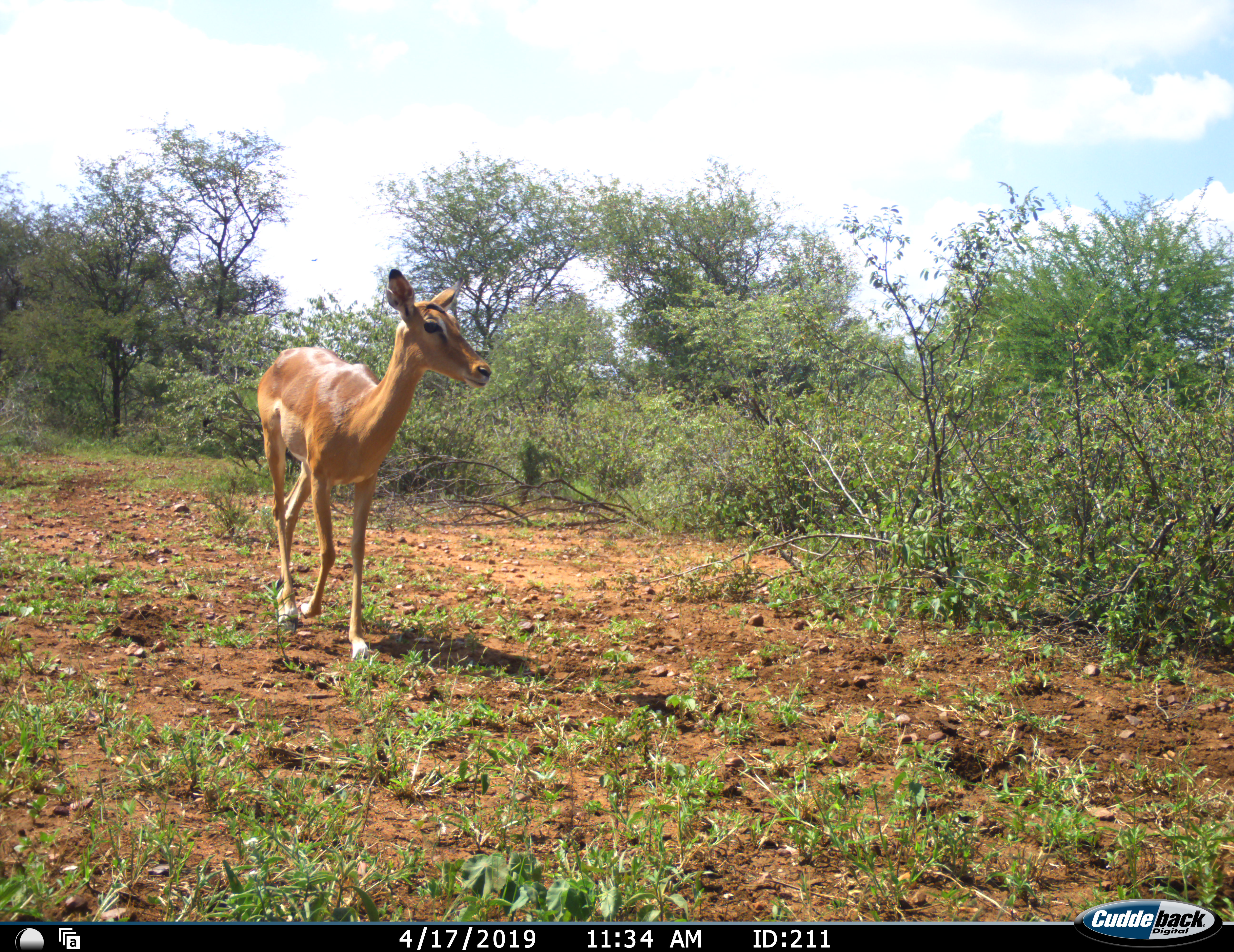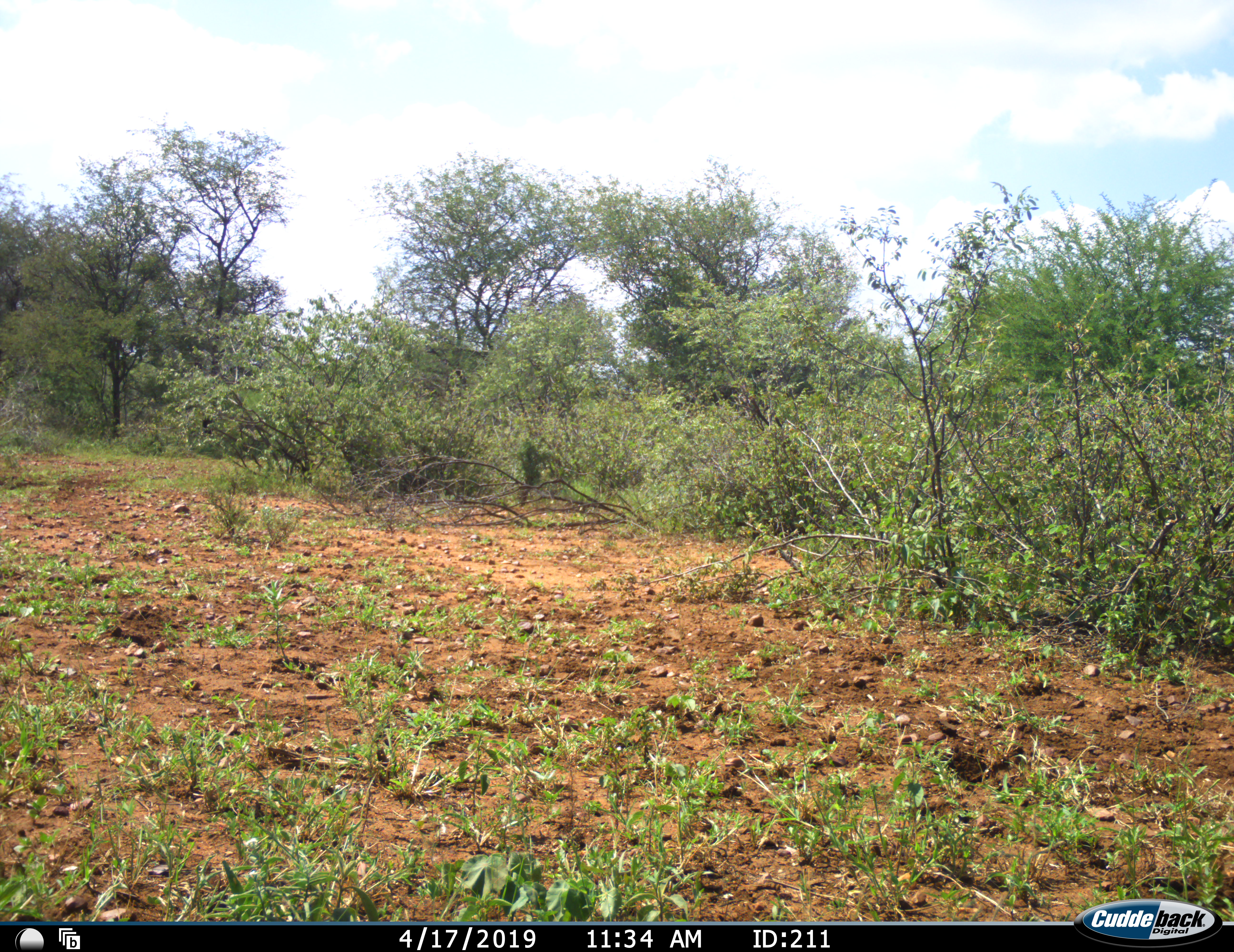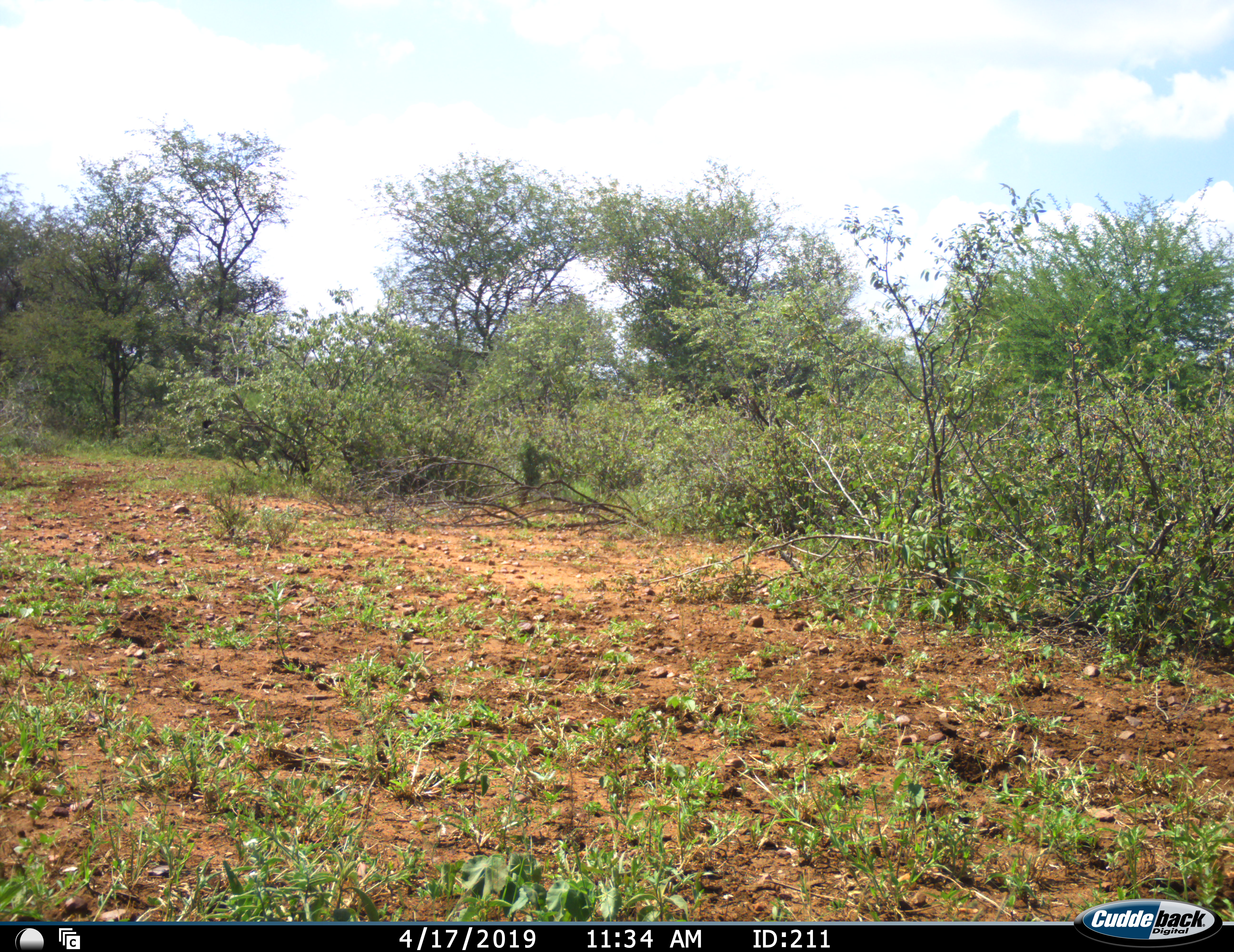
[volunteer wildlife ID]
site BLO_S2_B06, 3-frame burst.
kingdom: Animalia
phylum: Chordata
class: Mammalia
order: Artiodactyla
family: Bovidae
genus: Aepyceros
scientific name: Aepyceros melampus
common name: impala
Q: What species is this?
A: Impala (Aepyceros melampus).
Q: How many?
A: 1.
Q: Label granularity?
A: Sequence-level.